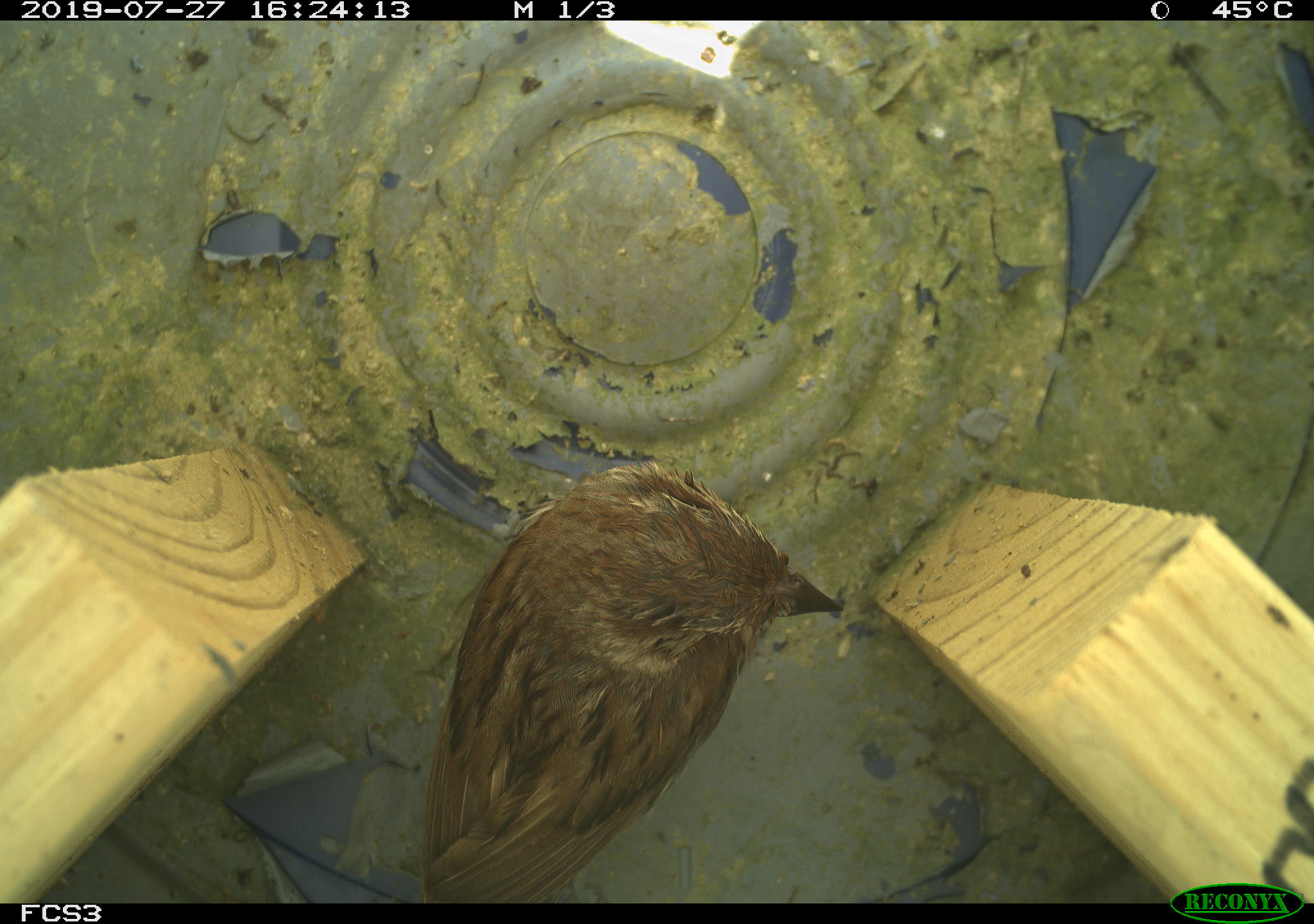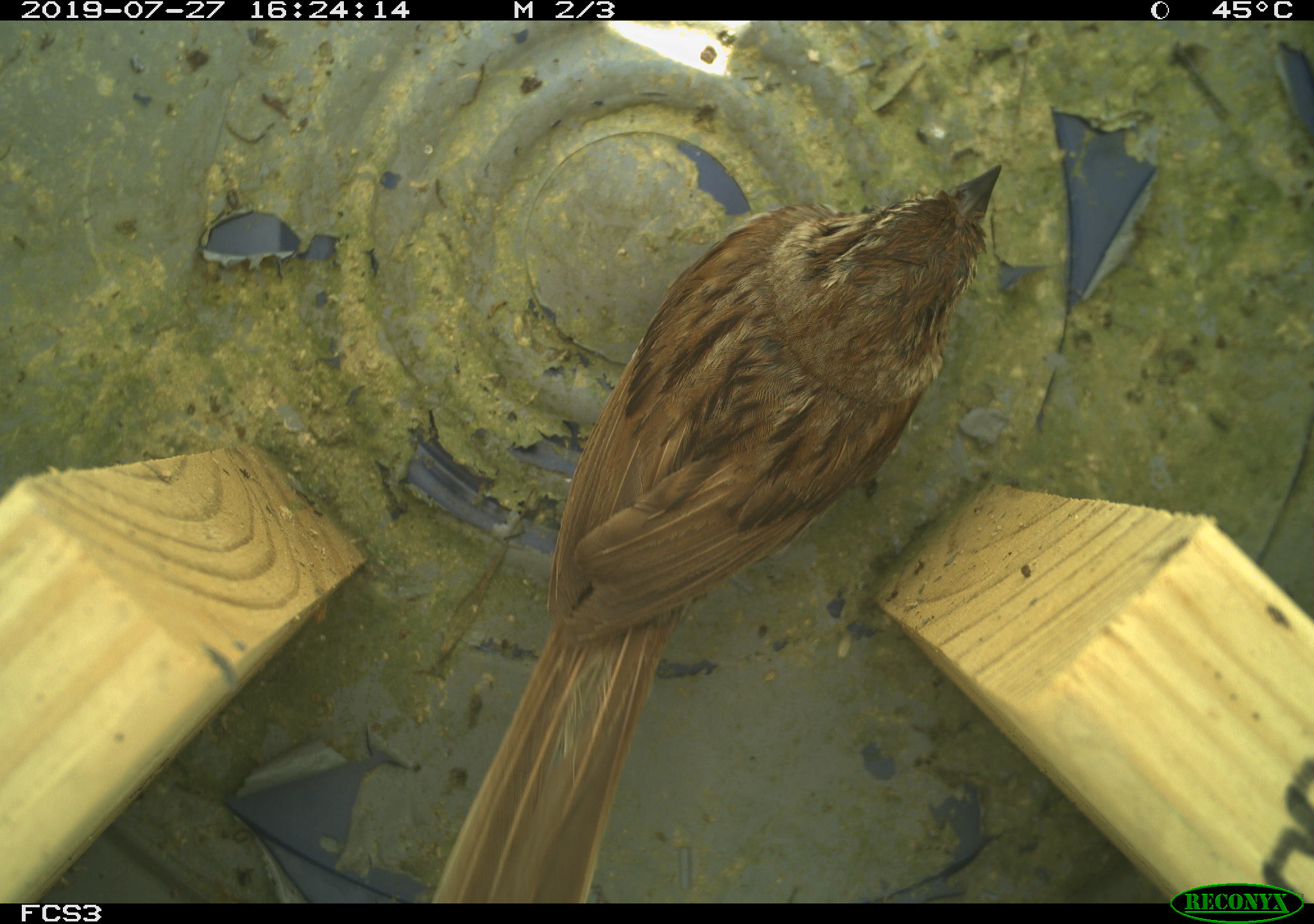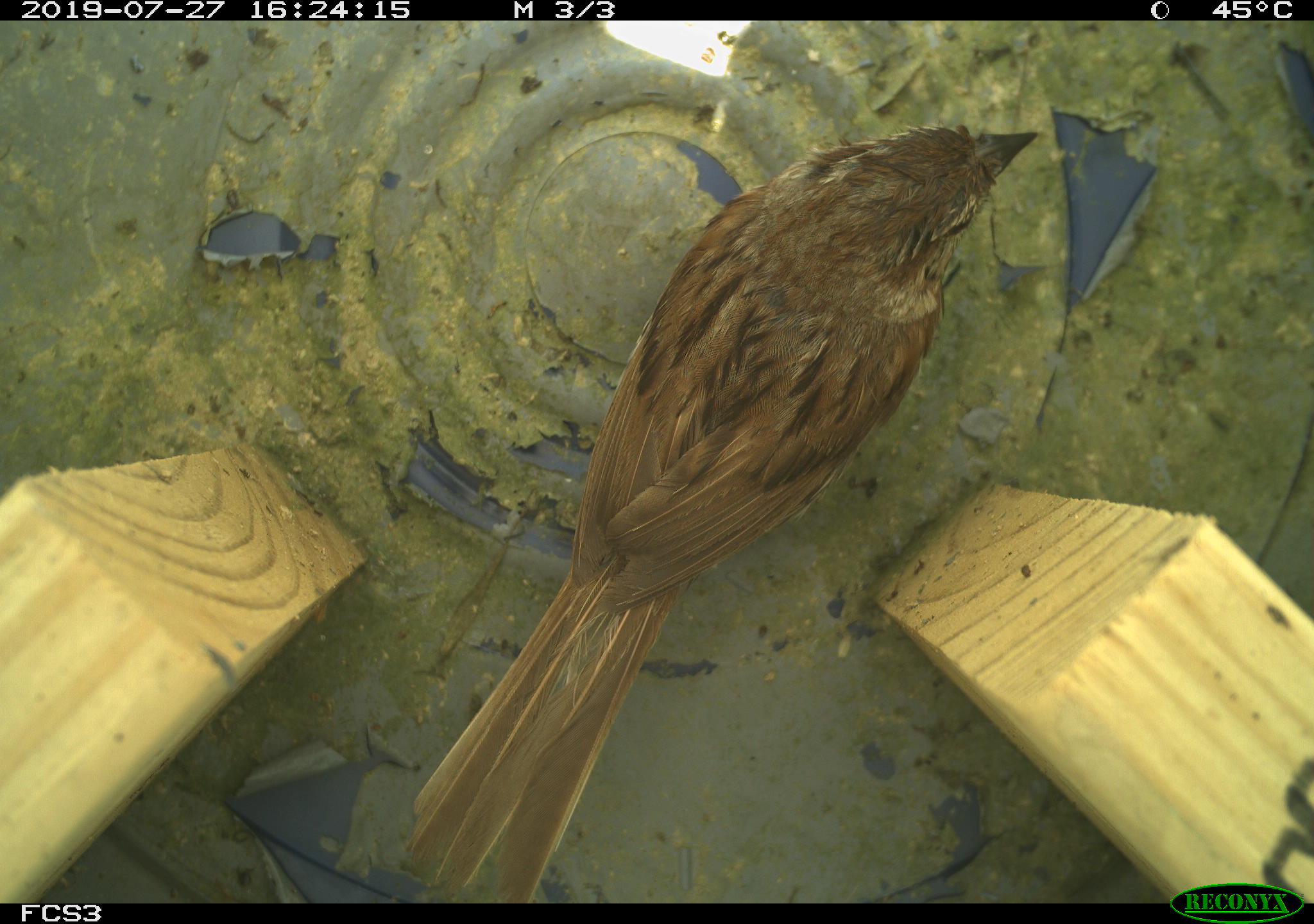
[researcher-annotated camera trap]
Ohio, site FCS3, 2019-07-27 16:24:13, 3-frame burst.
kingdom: Animalia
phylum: Chordata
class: Aves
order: Passeriformes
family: Passerellidae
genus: Melospiza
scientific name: Melospiza melodia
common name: song sparrow